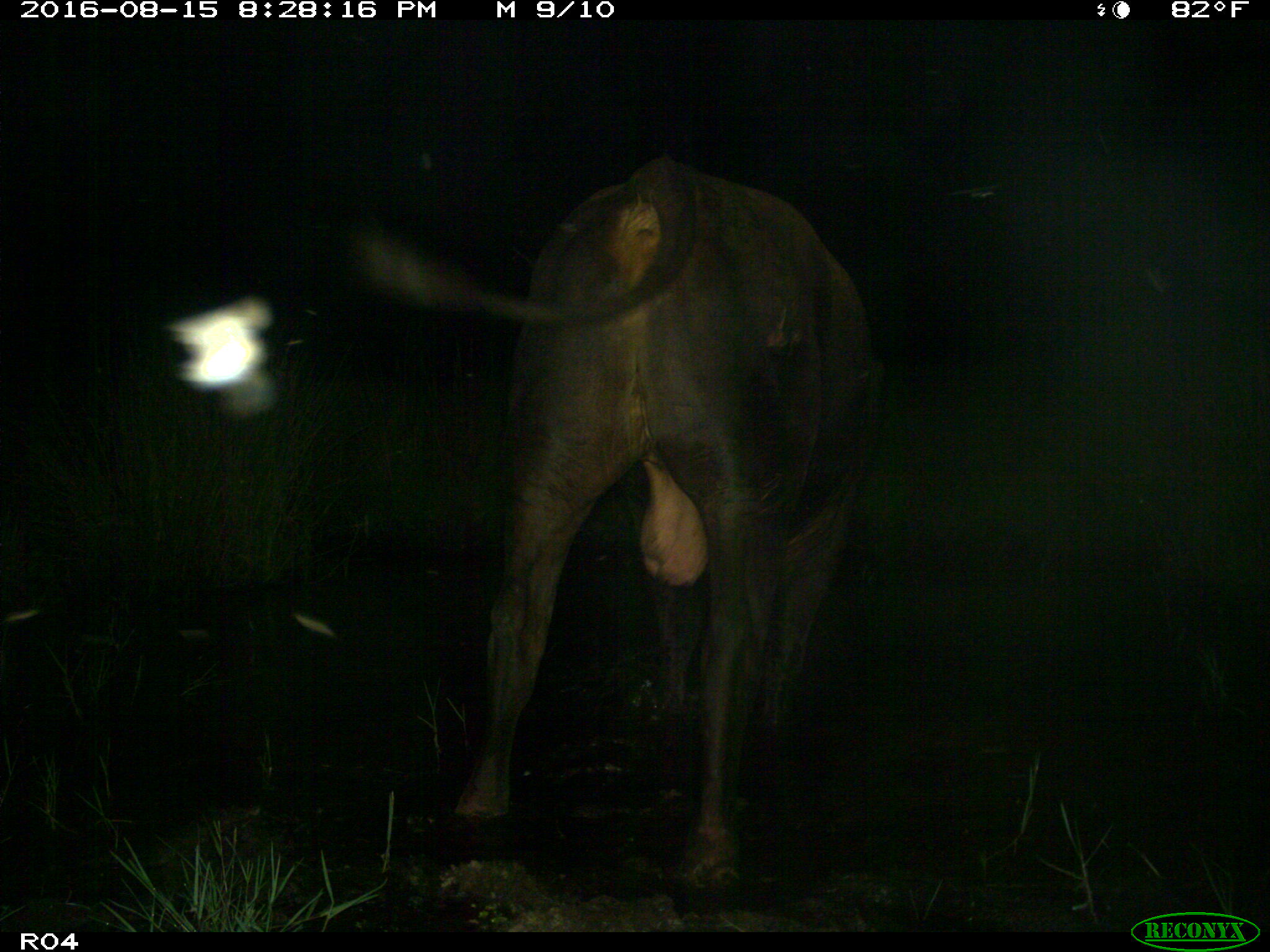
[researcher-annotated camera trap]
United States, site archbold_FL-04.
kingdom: Animalia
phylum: Chordata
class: Mammalia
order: Artiodactyla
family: Bovidae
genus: Bos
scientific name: Bos taurus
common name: domestic cow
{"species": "Bos taurus (domestic cow)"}